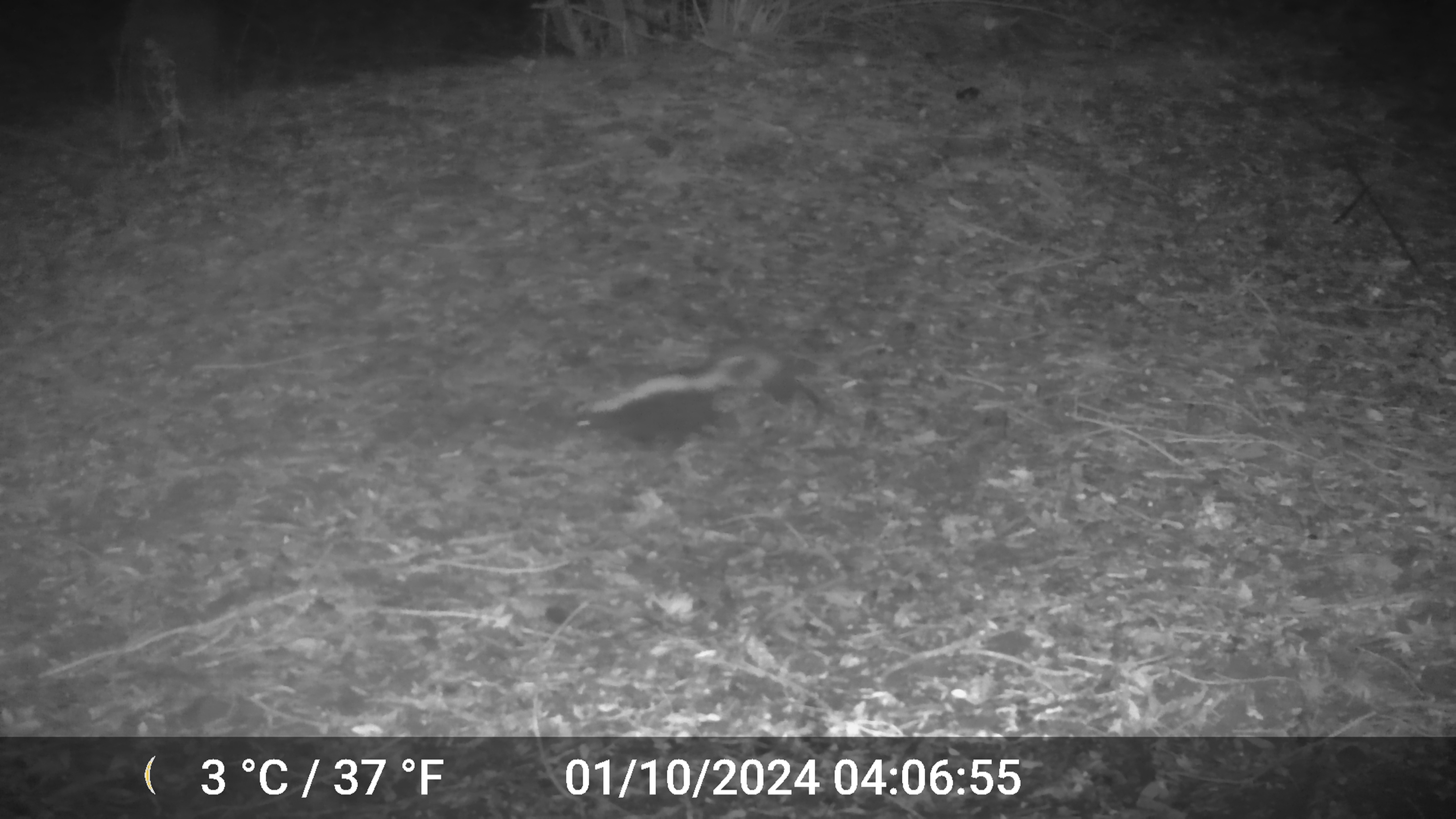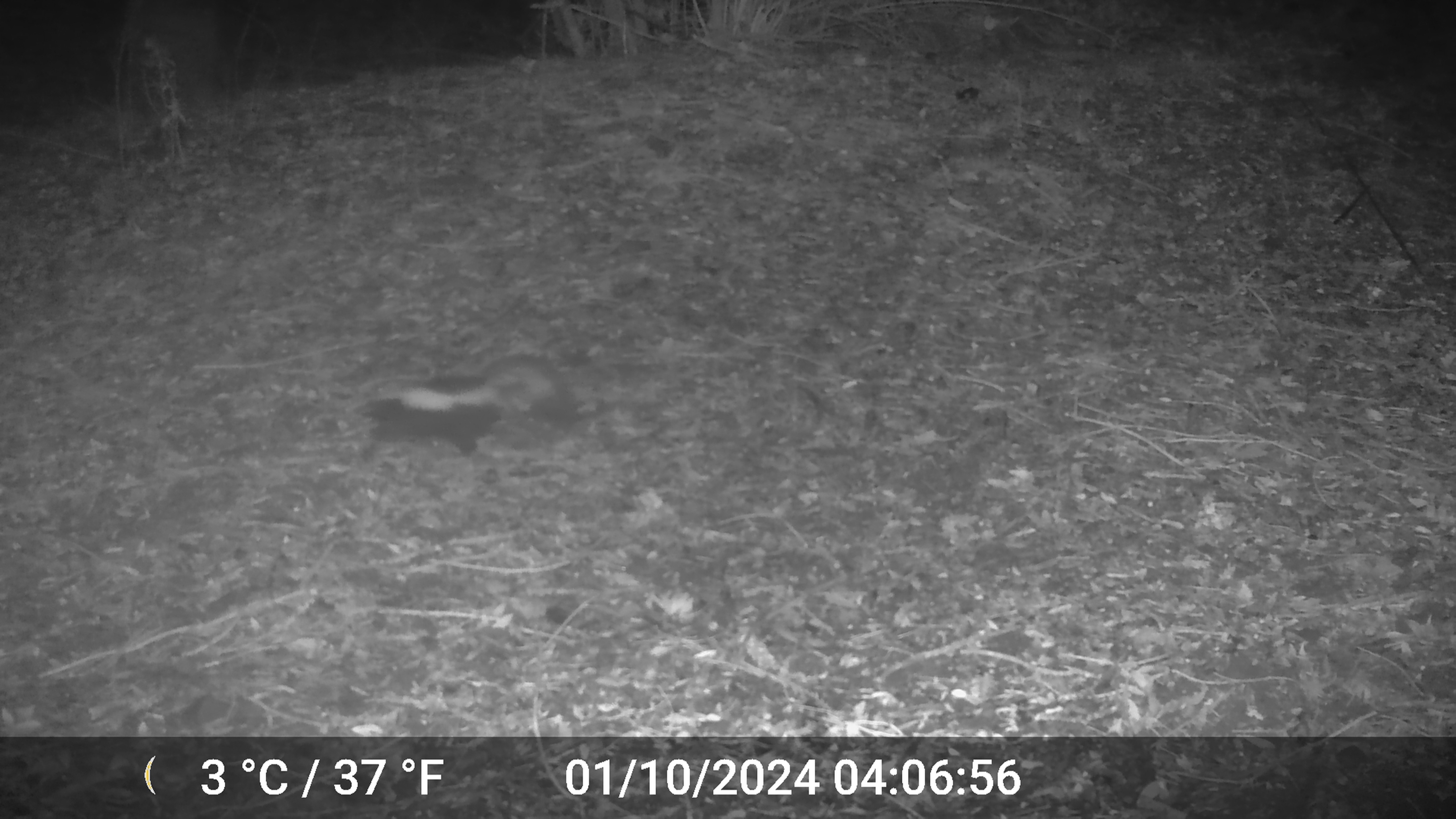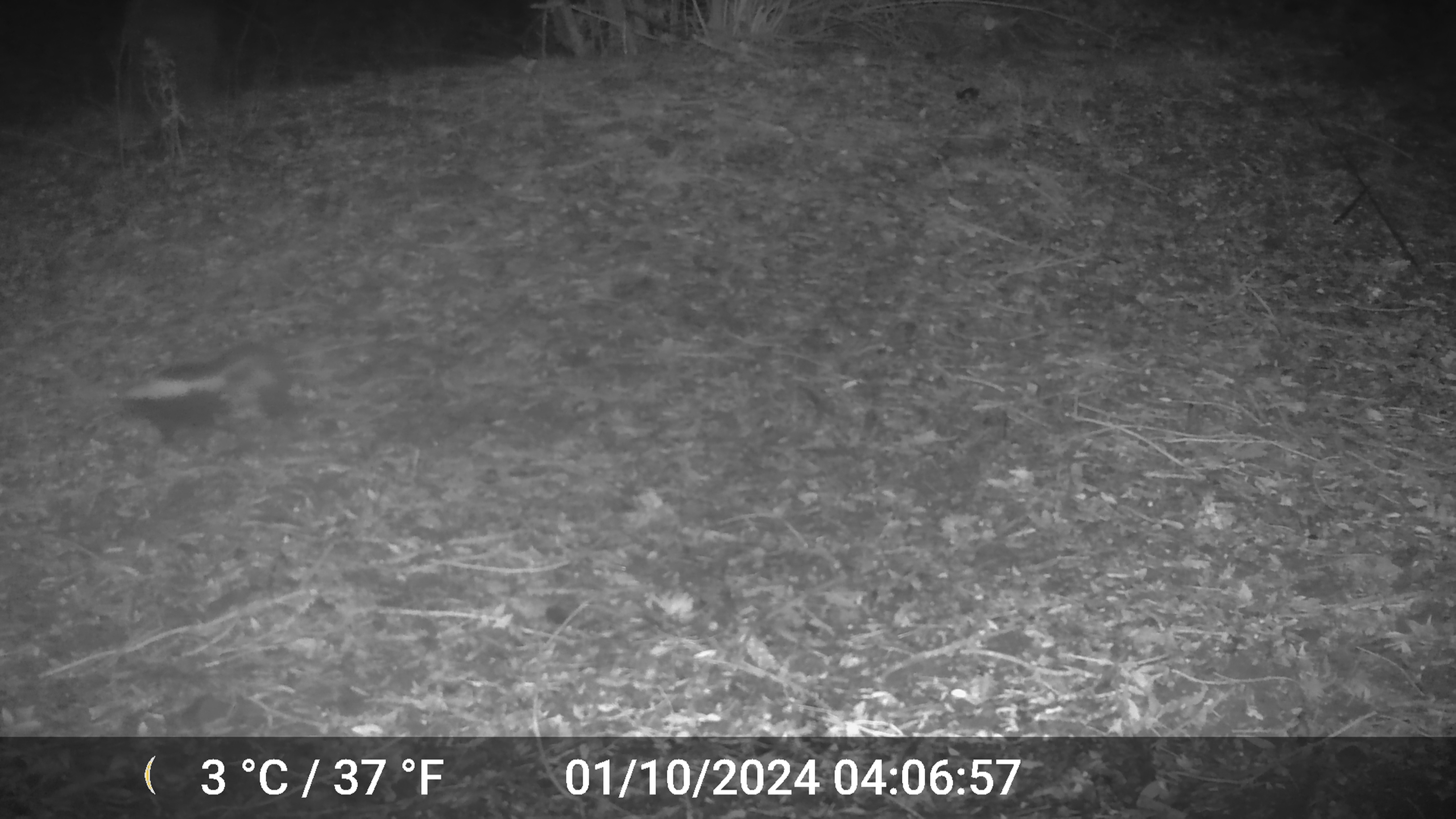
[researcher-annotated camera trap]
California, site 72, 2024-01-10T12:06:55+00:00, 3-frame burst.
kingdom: Animalia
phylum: Chordata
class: Mammalia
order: Carnivora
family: Mephitidae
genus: Mephitis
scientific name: Mephitis mephitis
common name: striped skunk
Striped skunk (Mephitis mephitis).